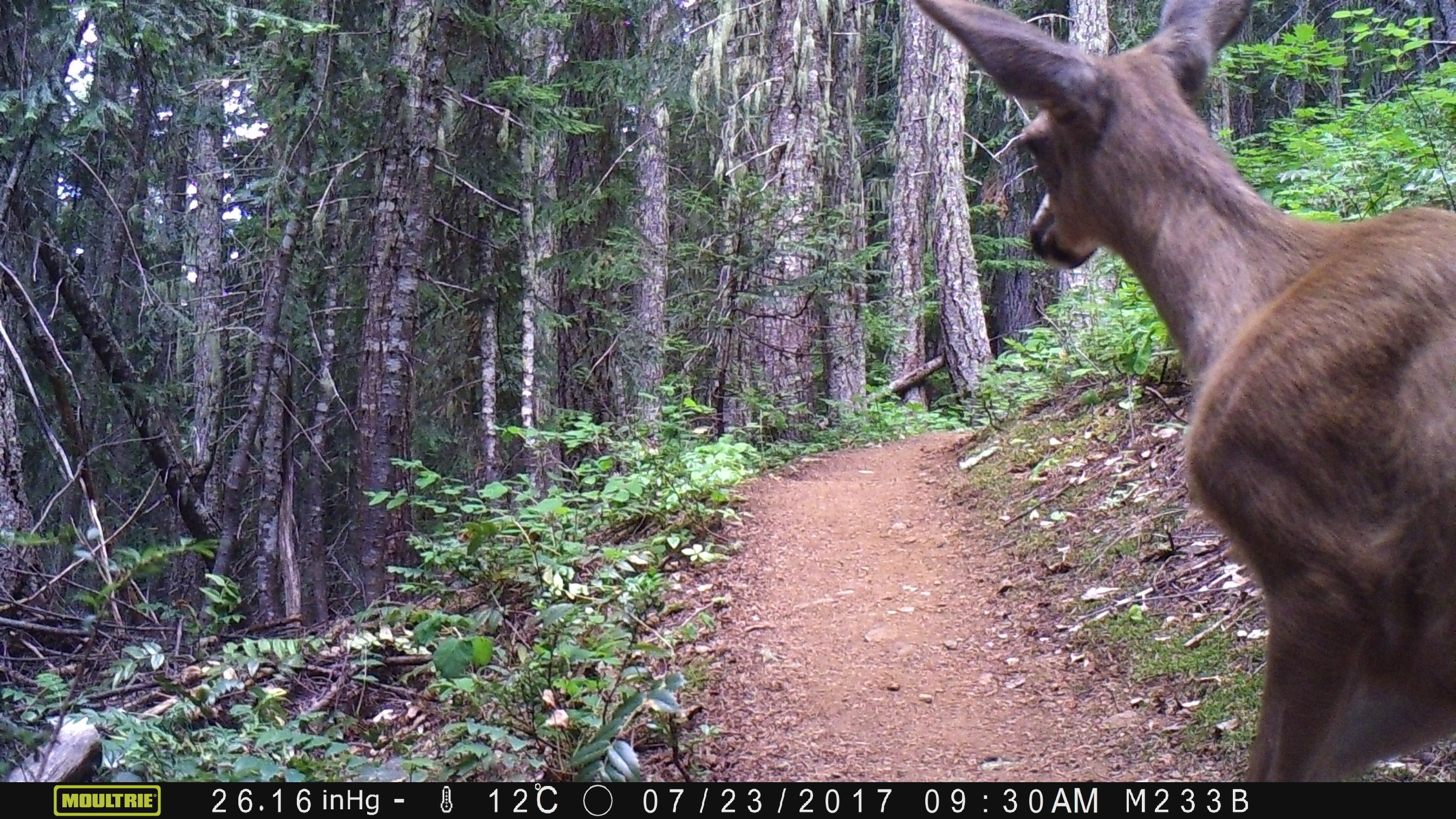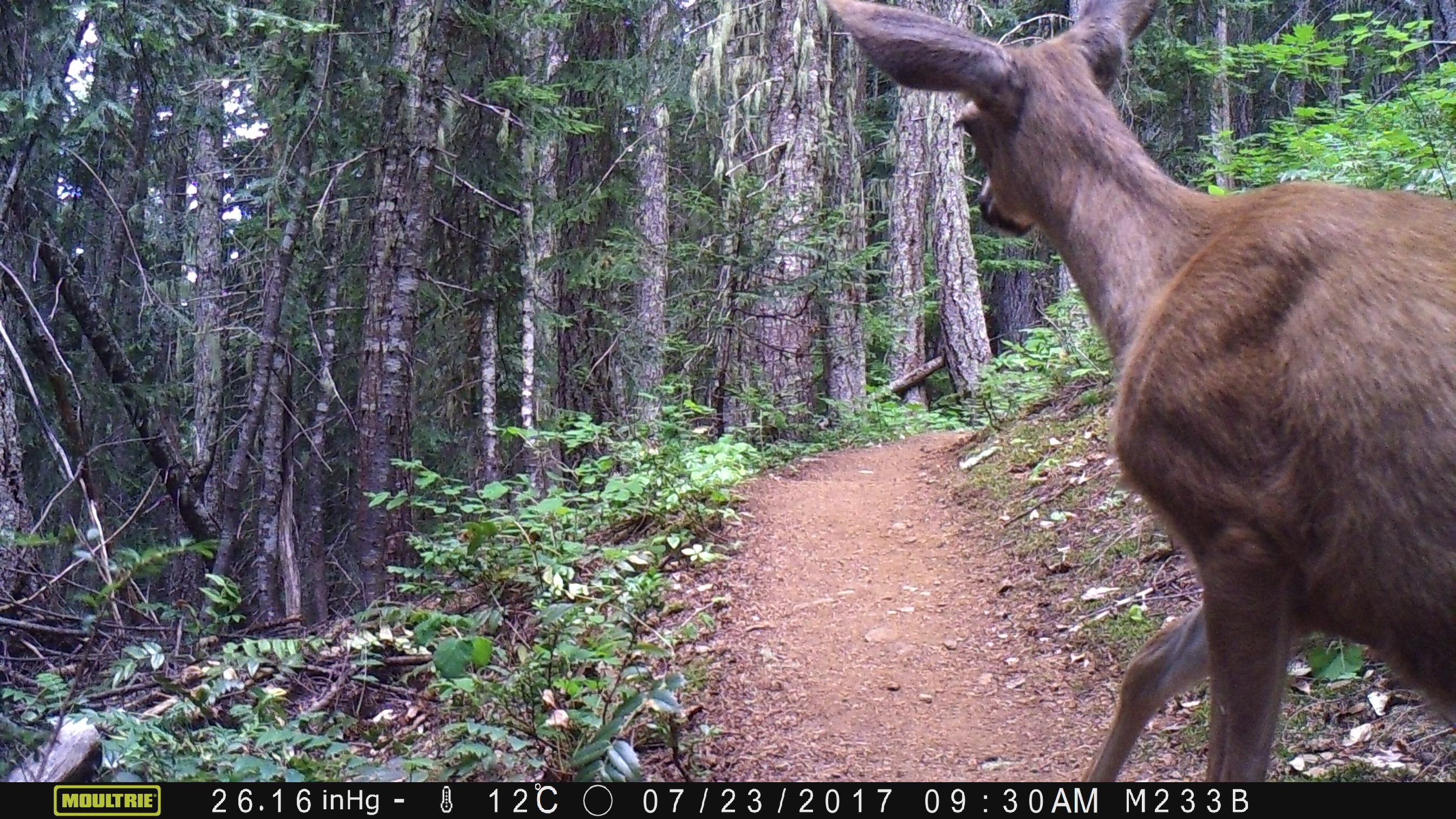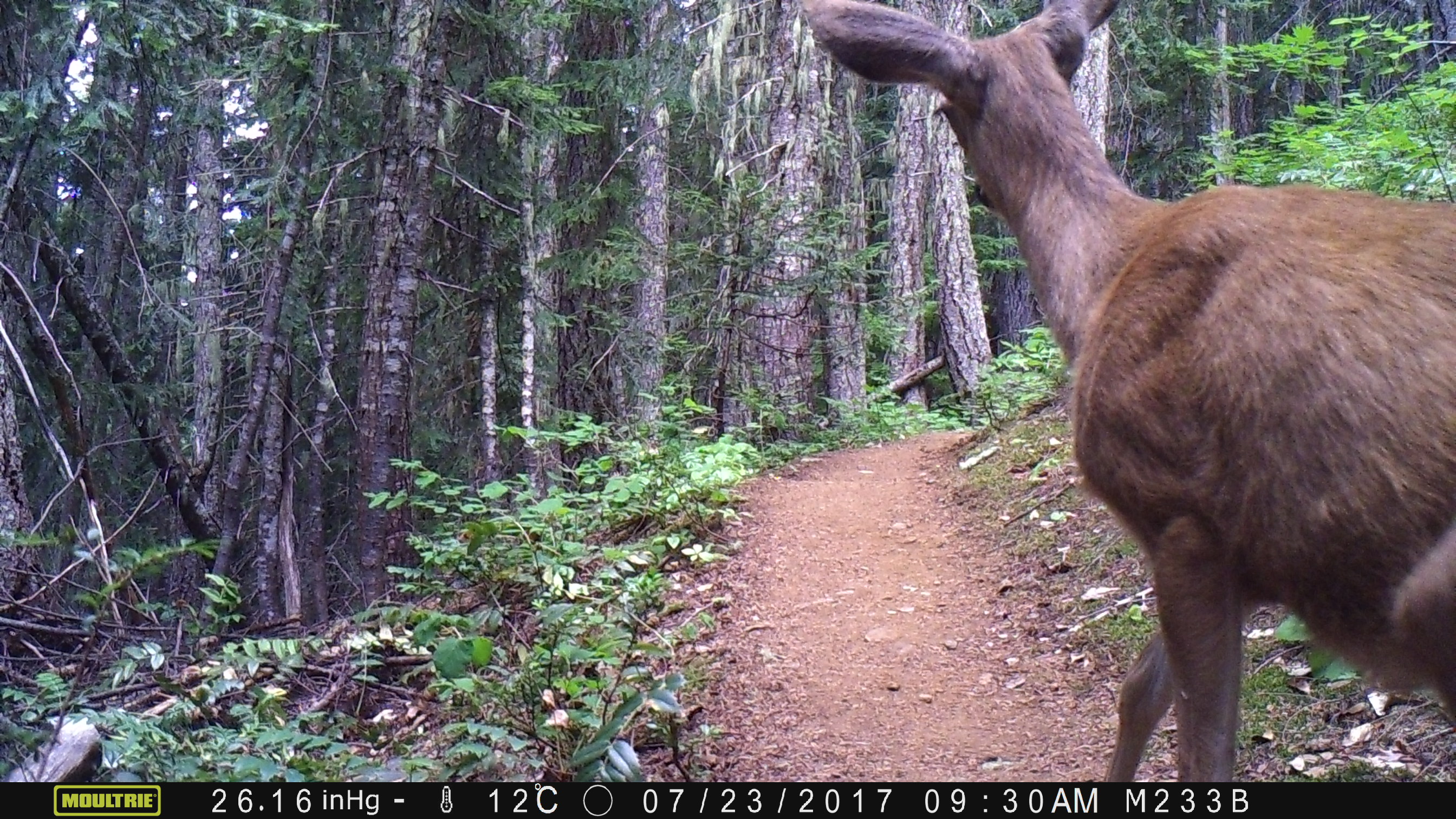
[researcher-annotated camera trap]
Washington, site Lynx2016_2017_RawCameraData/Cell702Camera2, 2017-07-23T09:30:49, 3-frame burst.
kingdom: Animalia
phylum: Chordata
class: Mammalia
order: Artiodactyla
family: Cervidae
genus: Odocoileus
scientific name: Odocoileus hemionus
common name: mule deer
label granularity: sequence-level